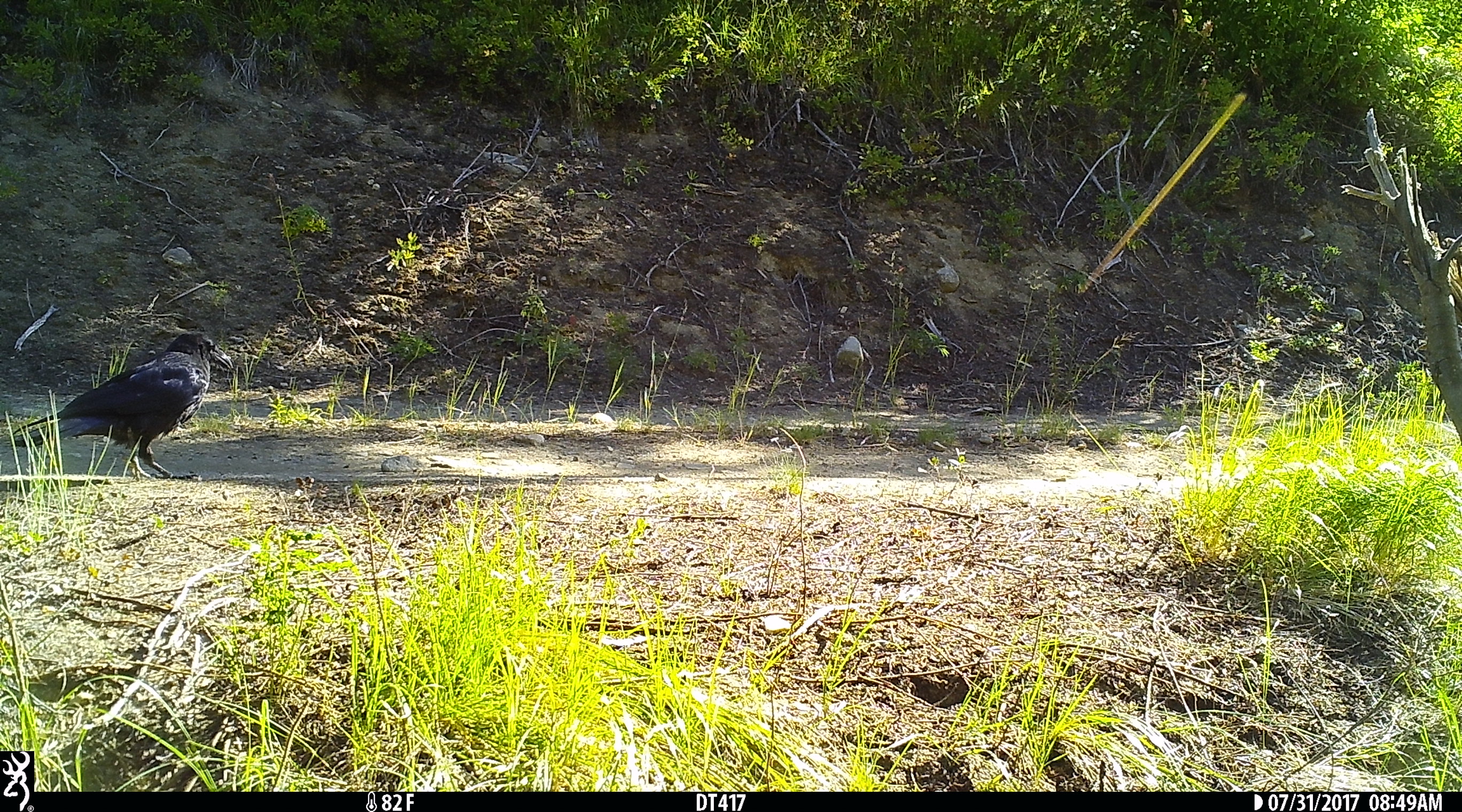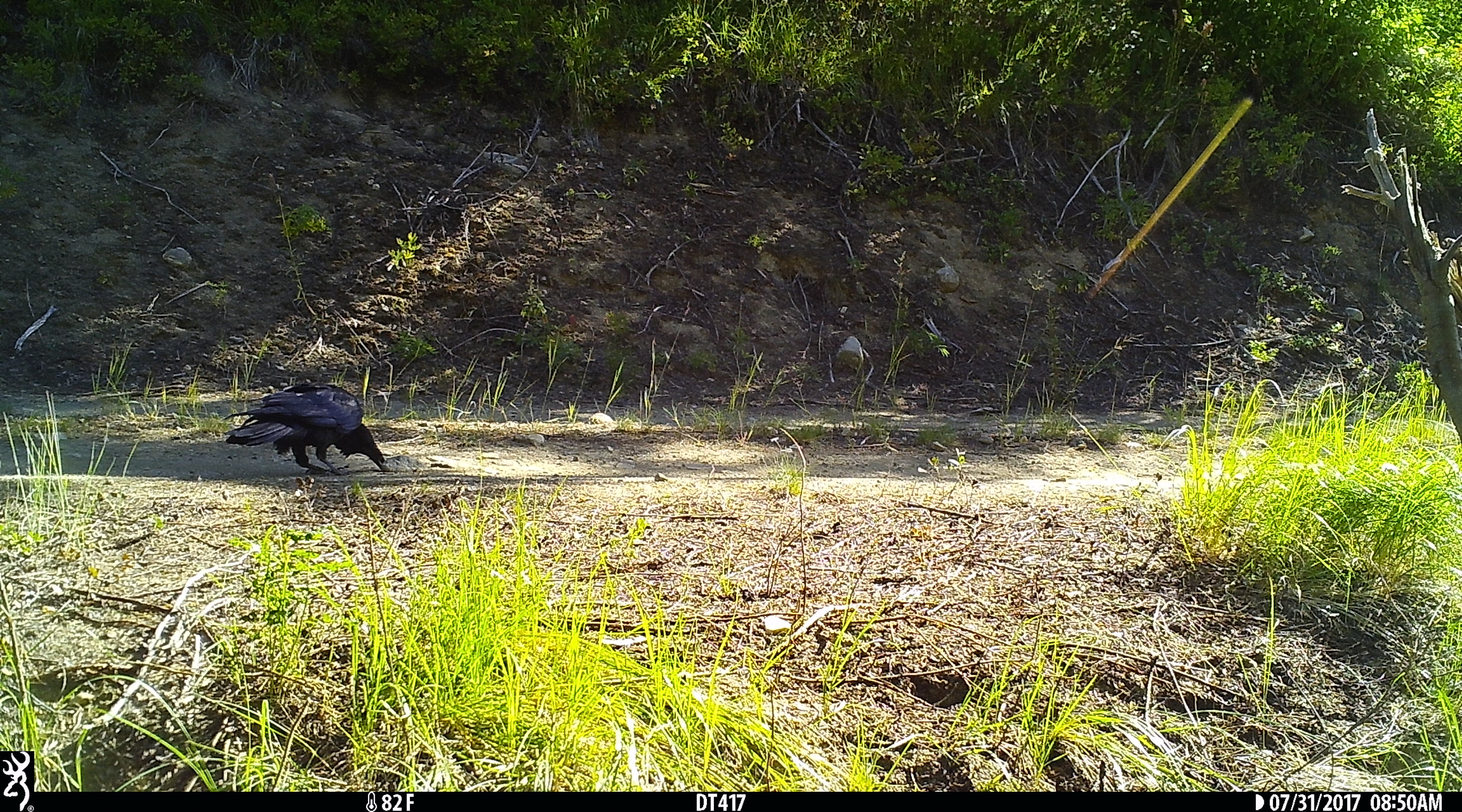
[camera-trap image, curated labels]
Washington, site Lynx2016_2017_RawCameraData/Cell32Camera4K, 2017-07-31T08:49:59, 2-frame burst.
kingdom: Animalia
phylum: Chordata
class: Aves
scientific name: Aves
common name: birds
Aves (birds). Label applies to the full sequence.